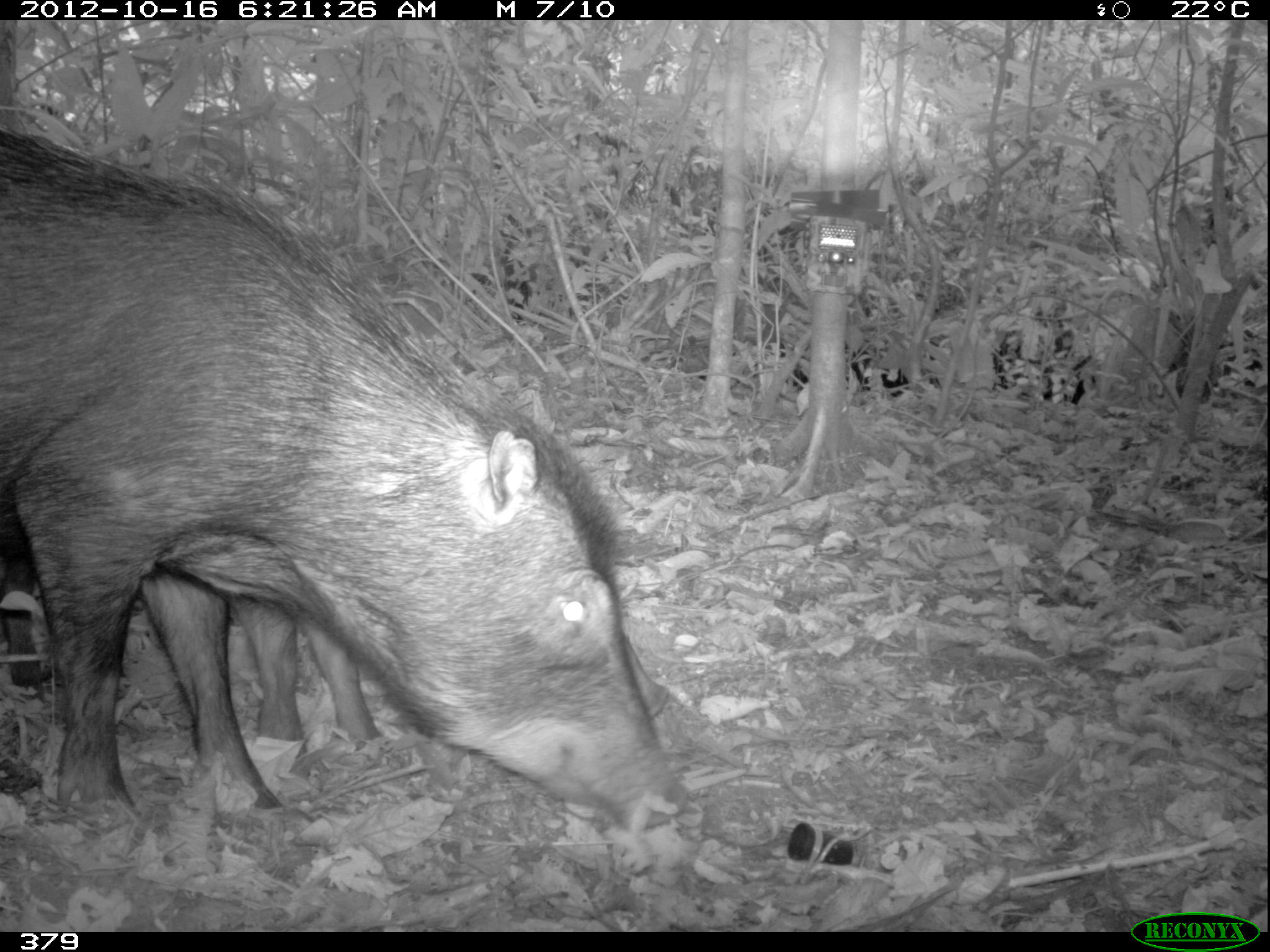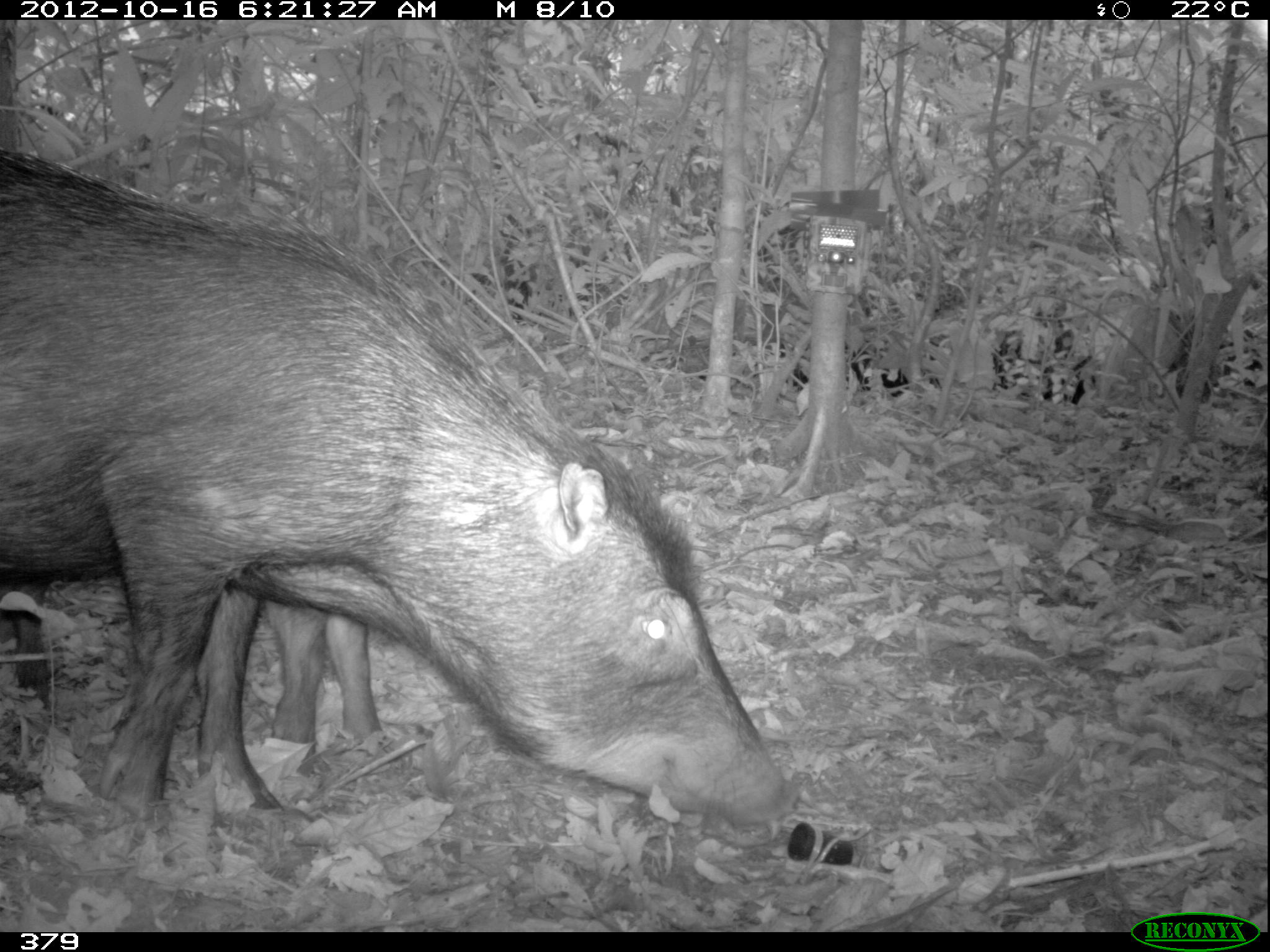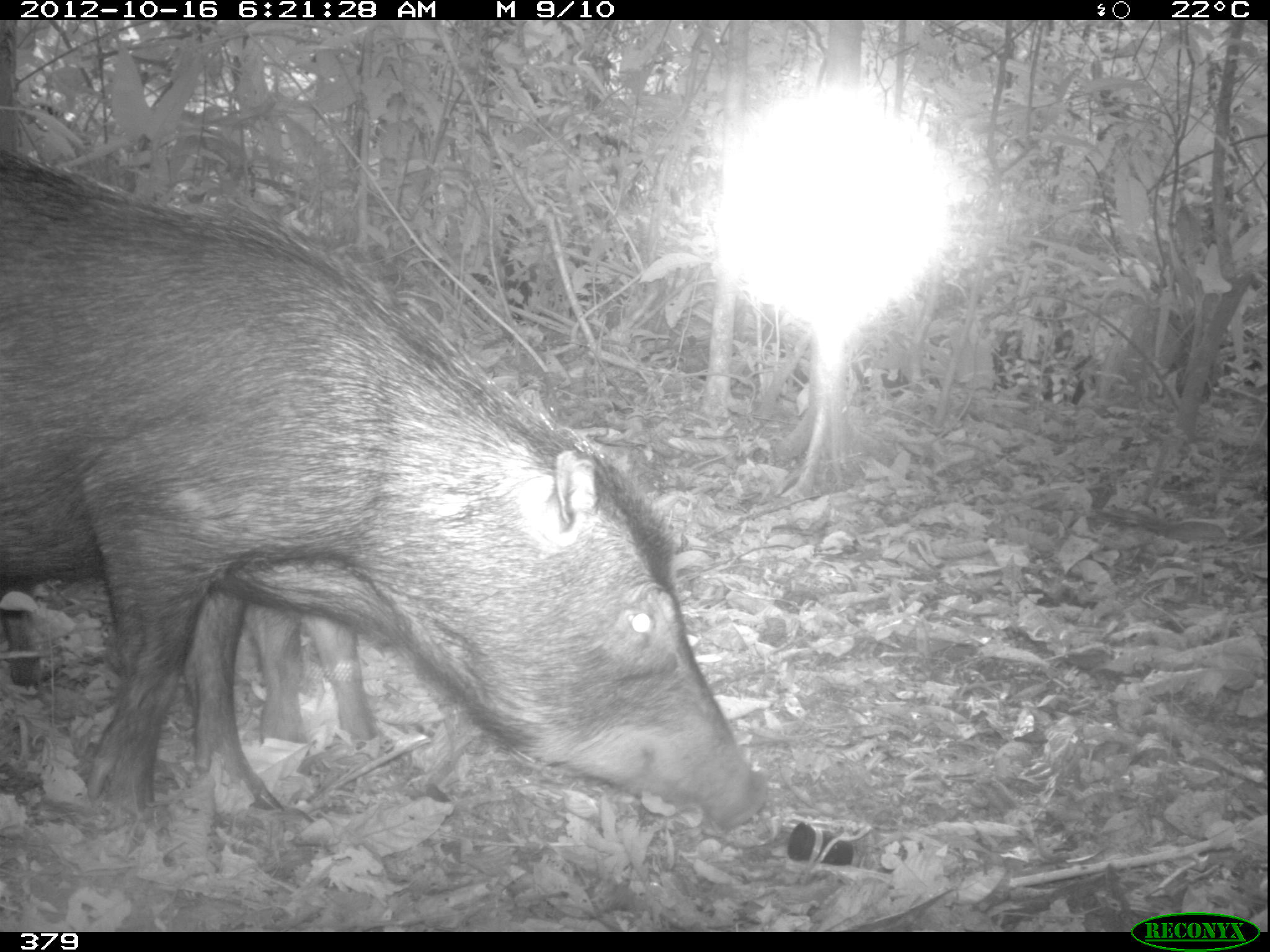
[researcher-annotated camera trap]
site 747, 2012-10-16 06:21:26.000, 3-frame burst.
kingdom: Animalia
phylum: Chordata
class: Mammalia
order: Artiodactyla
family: Tayassuidae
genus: Tayassu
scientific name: Tayassu pecari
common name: white-lipped peccary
Tayassu pecari (white-lipped peccary).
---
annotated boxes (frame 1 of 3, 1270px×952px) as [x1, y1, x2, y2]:
tayassu pecari: [0, 126, 693, 837]; [0, 491, 673, 742]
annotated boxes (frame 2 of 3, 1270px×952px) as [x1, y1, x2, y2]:
tayassu pecari: [0, 143, 803, 835]; [0, 581, 387, 758]